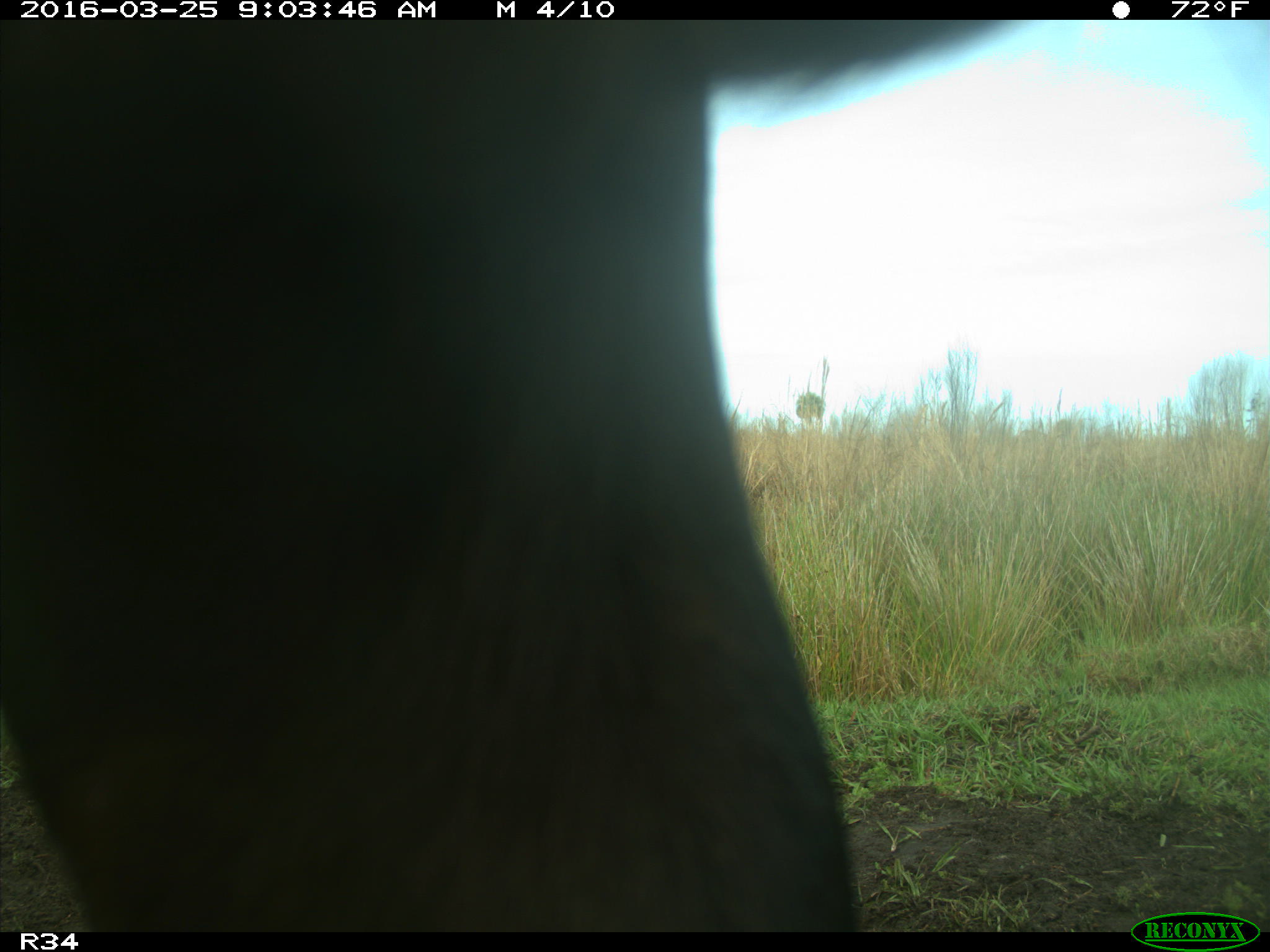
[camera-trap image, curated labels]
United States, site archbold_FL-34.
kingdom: Animalia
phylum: Chordata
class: Mammalia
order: Artiodactyla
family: Bovidae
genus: Bos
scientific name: Bos taurus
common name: domestic cow